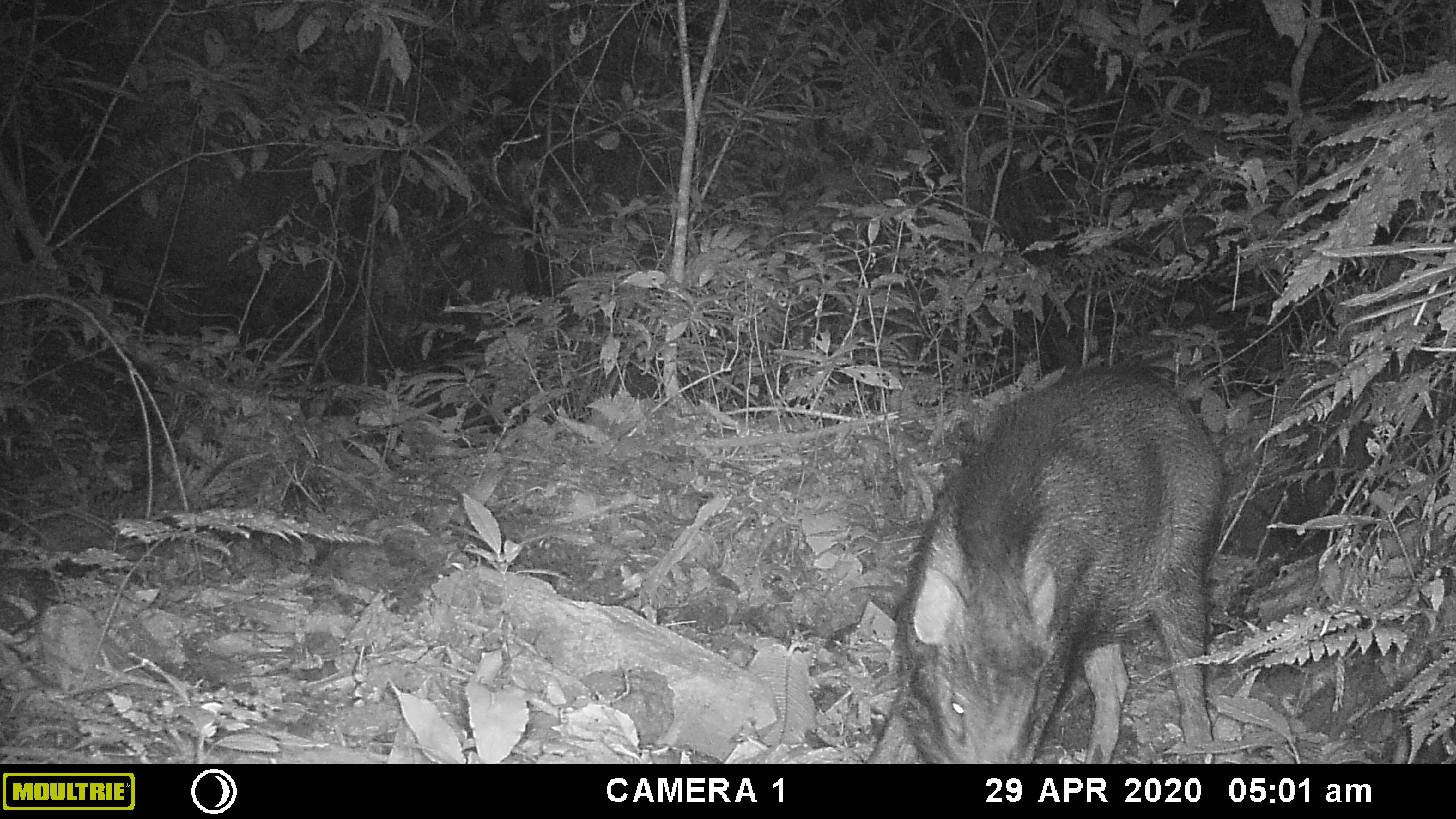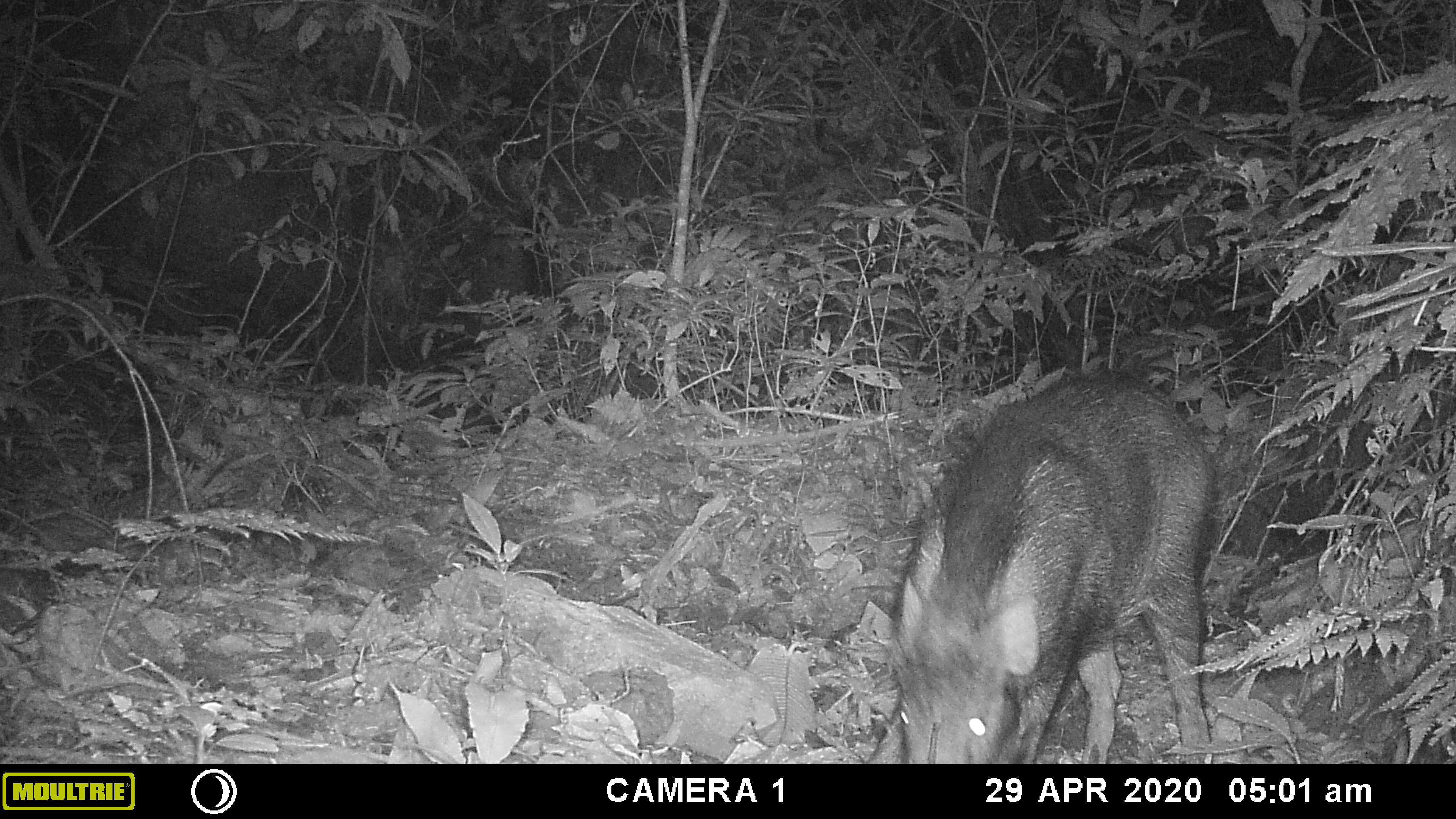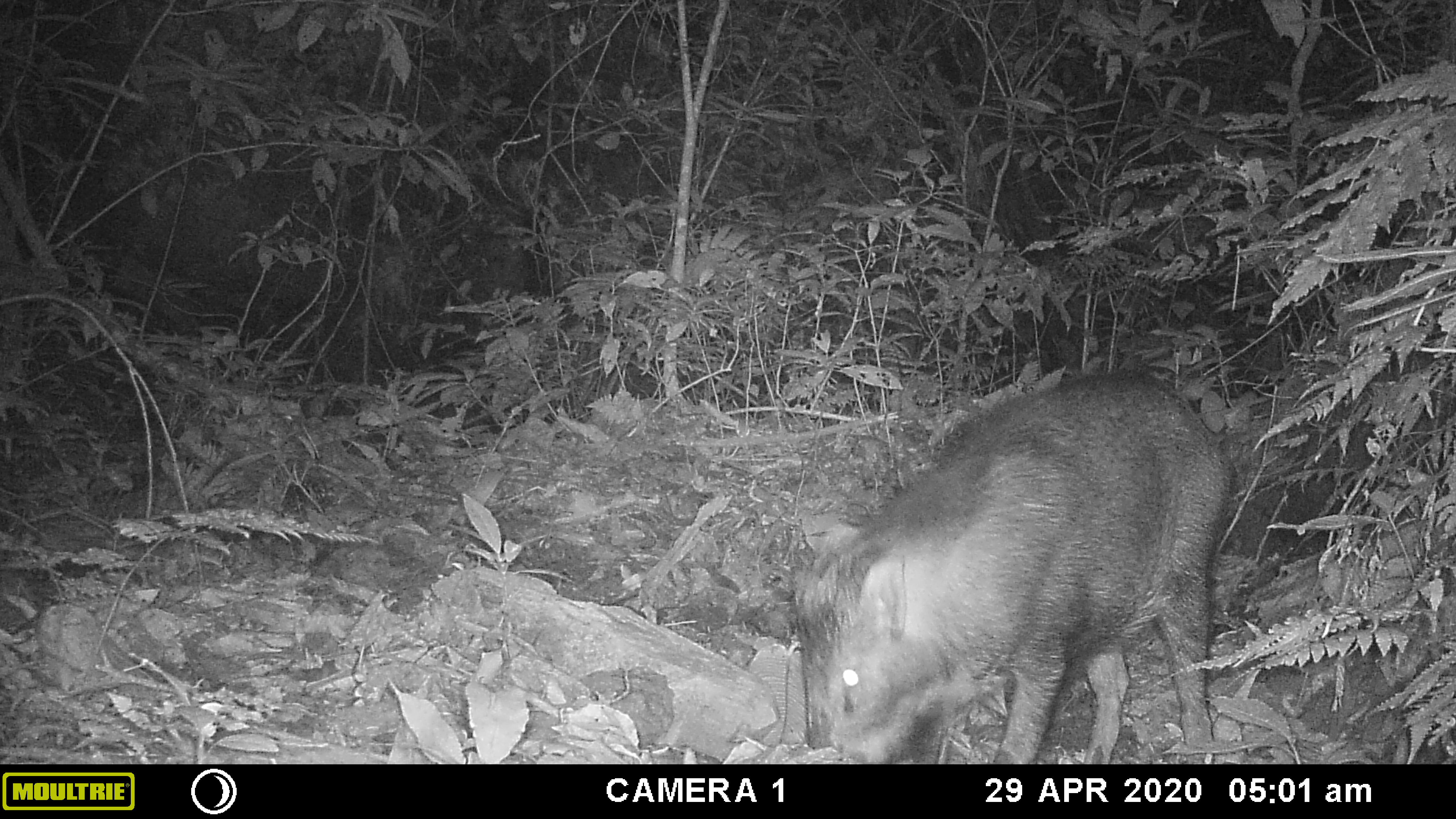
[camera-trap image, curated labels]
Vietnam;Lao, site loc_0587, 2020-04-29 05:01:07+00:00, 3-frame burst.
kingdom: Animalia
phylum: Chordata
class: Mammalia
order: Artiodactyla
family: Suidae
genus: Sus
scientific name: Sus scrofa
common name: eurasian wild pig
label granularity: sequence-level